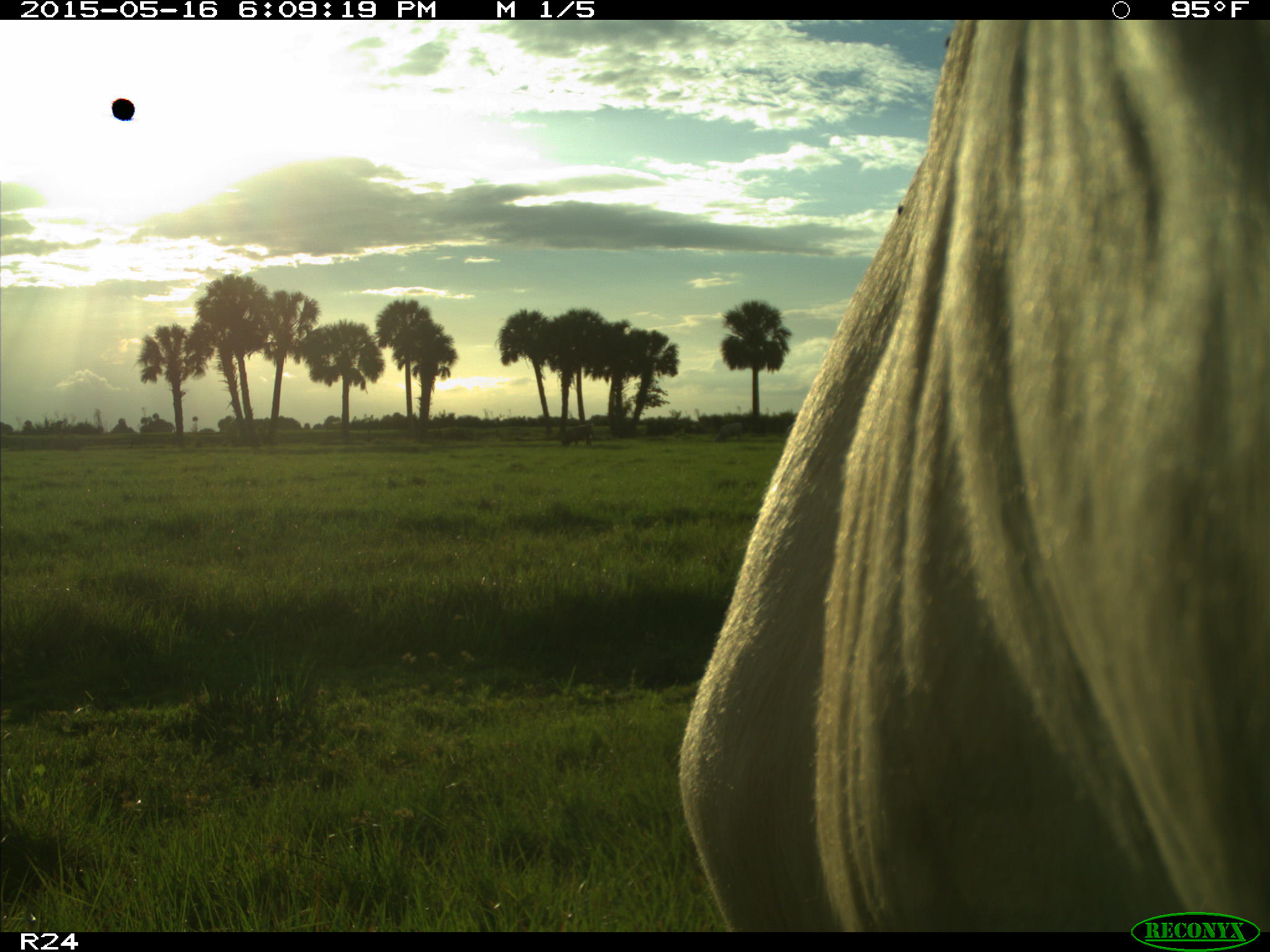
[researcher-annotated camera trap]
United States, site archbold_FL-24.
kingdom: Animalia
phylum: Chordata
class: Mammalia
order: Artiodactyla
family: Bovidae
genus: Bos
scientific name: Bos taurus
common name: domestic cow